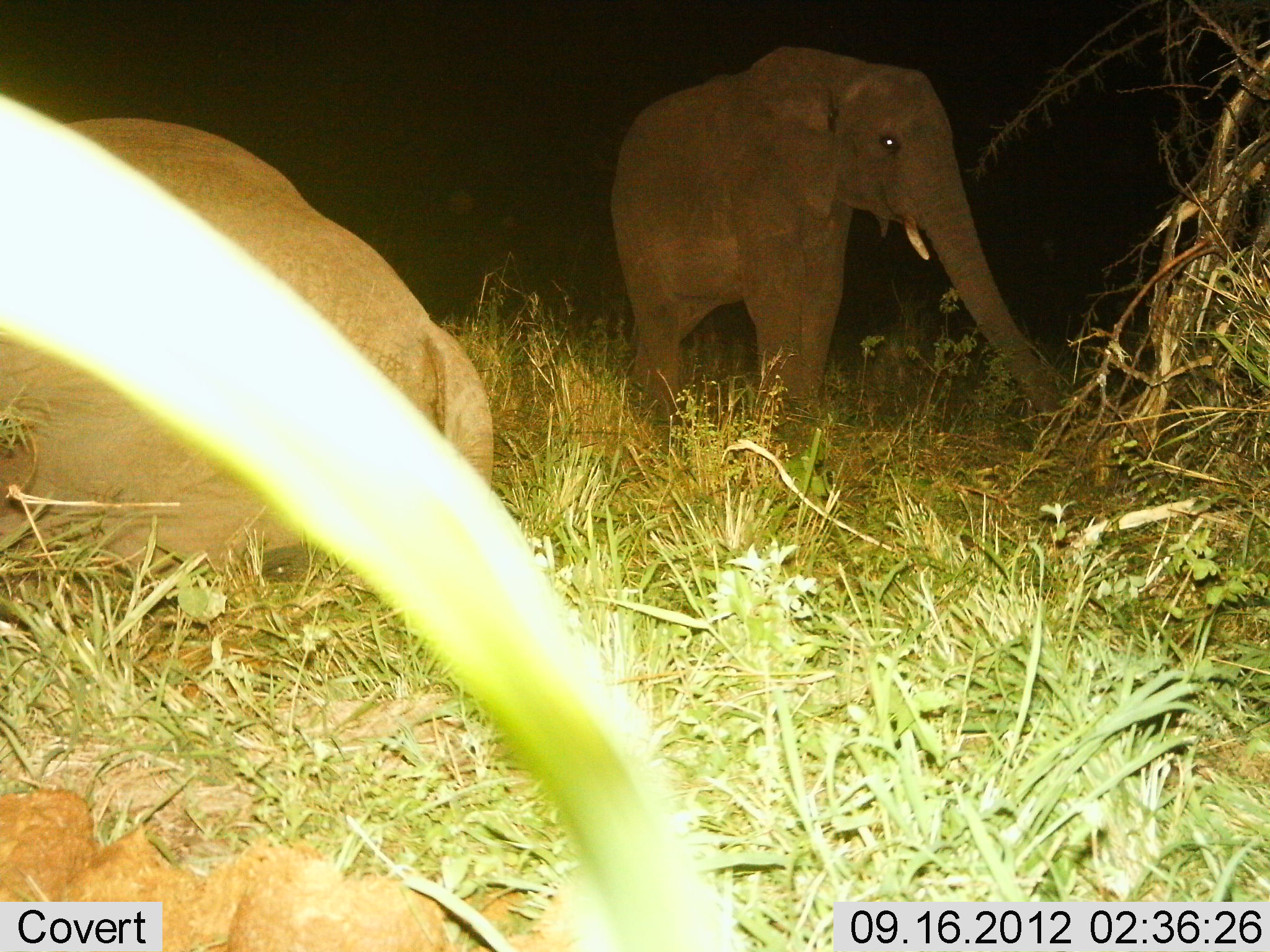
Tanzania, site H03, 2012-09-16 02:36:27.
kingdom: Animalia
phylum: Chordata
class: Mammalia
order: Proboscidea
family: Elephantidae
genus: Loxodonta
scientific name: Loxodonta africana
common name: african bush elephant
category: elephant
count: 2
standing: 70%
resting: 80%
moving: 10%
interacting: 0%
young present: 20%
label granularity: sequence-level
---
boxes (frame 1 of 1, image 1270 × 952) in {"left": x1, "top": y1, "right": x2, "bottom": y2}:
animal: {"left": 0, "top": 84, "right": 493, "bottom": 623}; {"left": 610, "top": 43, "right": 1069, "bottom": 481}